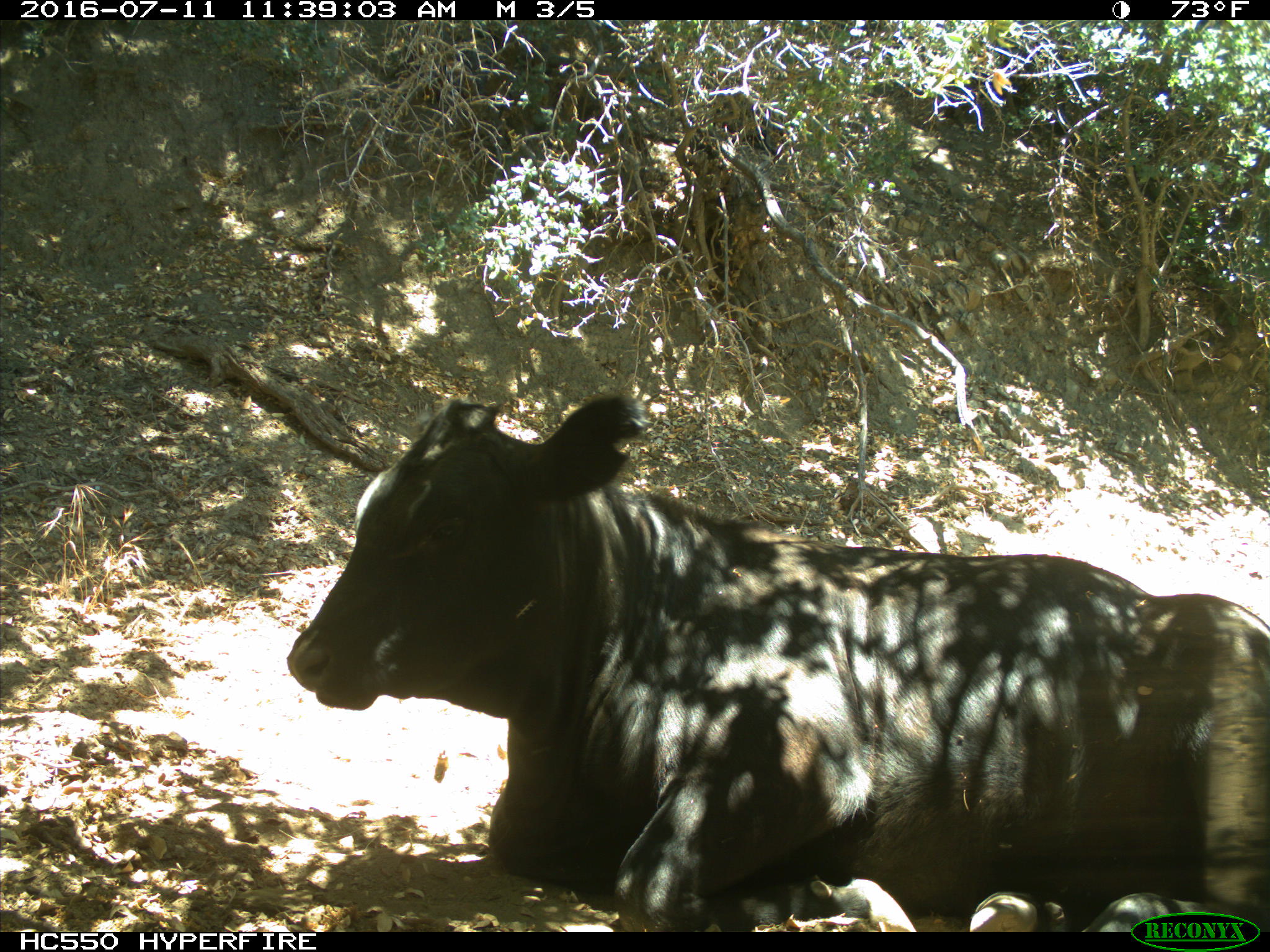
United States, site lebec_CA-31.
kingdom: Animalia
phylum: Chordata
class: Mammalia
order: Artiodactyla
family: Bovidae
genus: Bos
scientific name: Bos taurus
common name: domestic cow